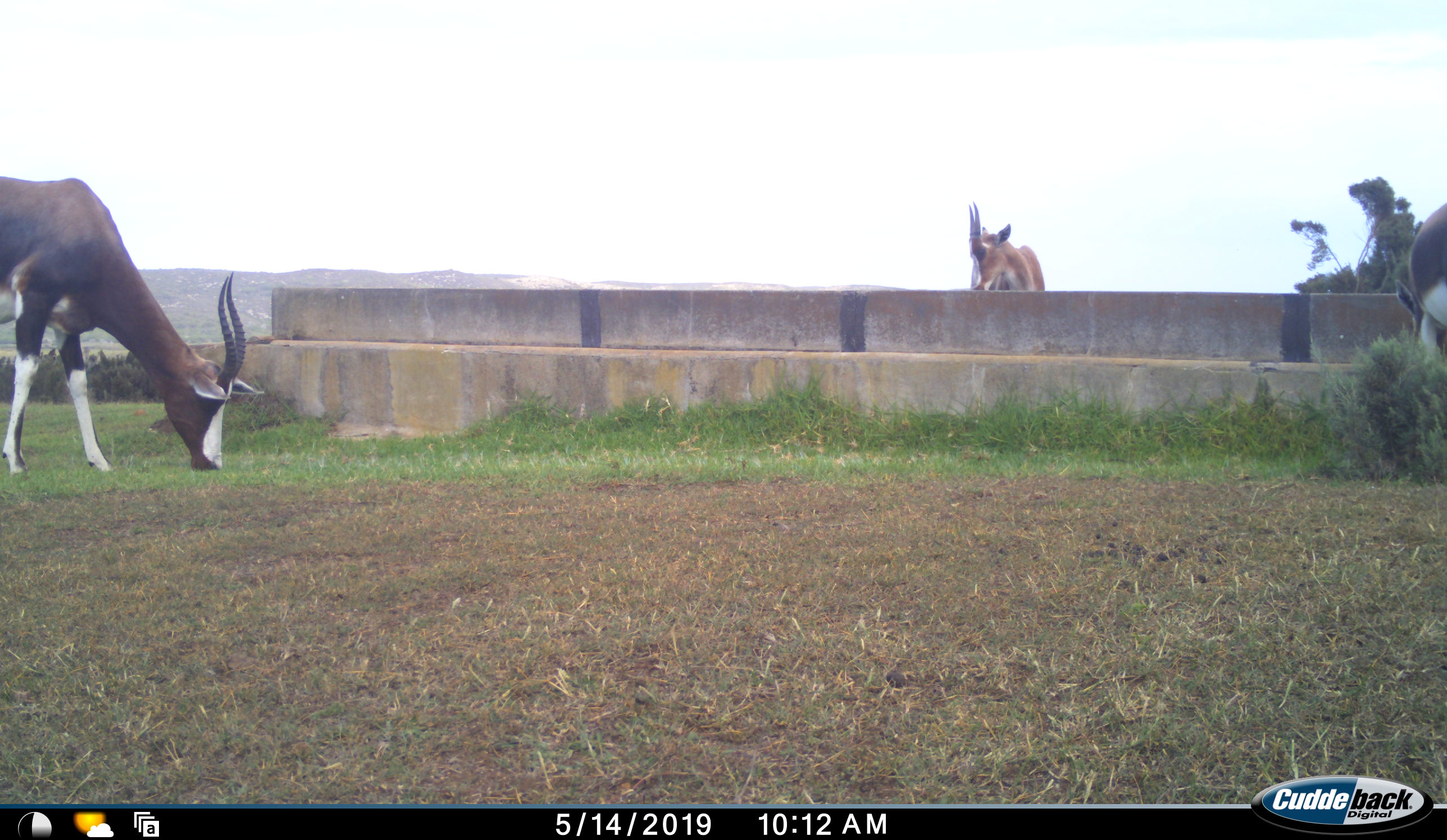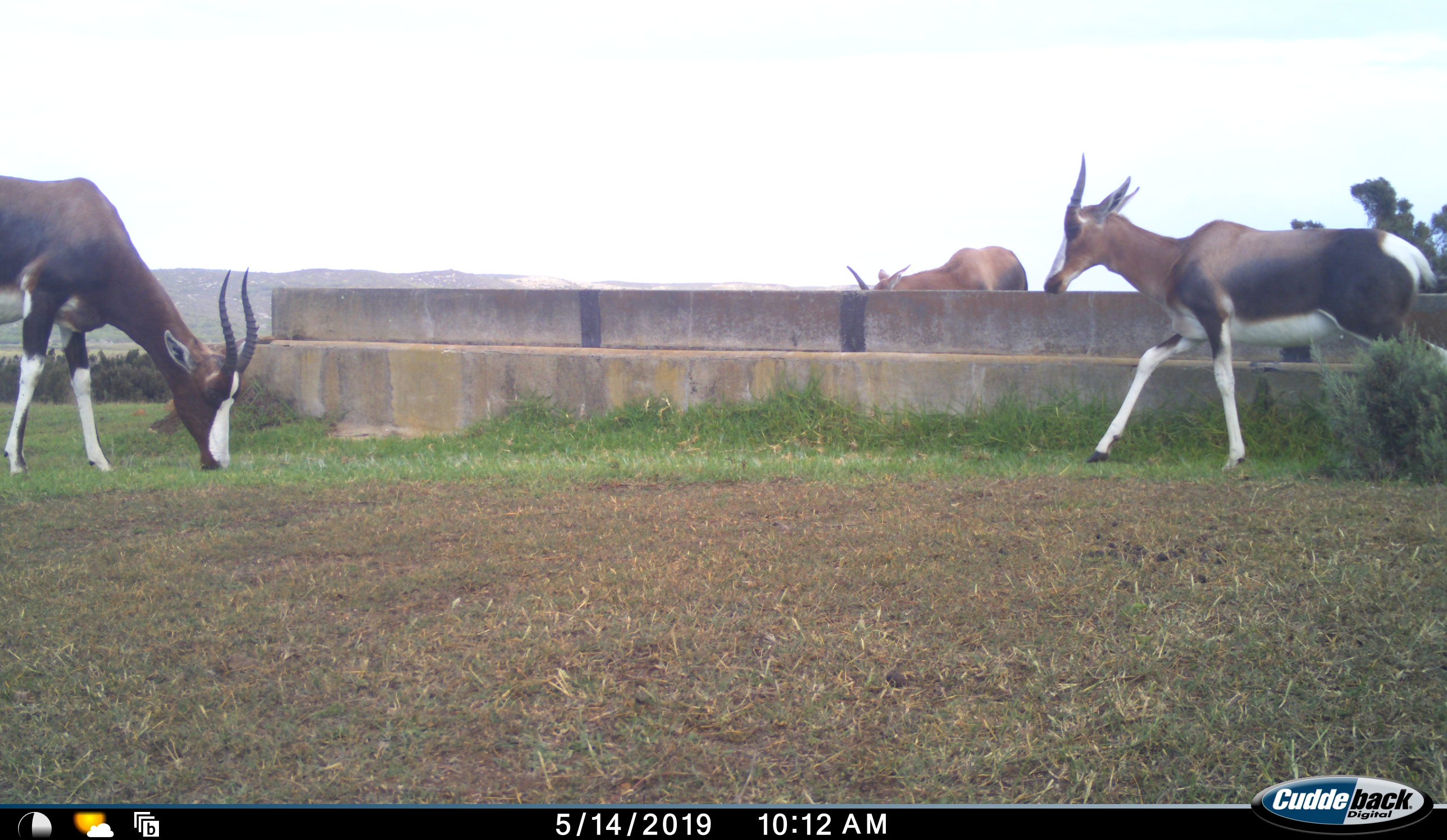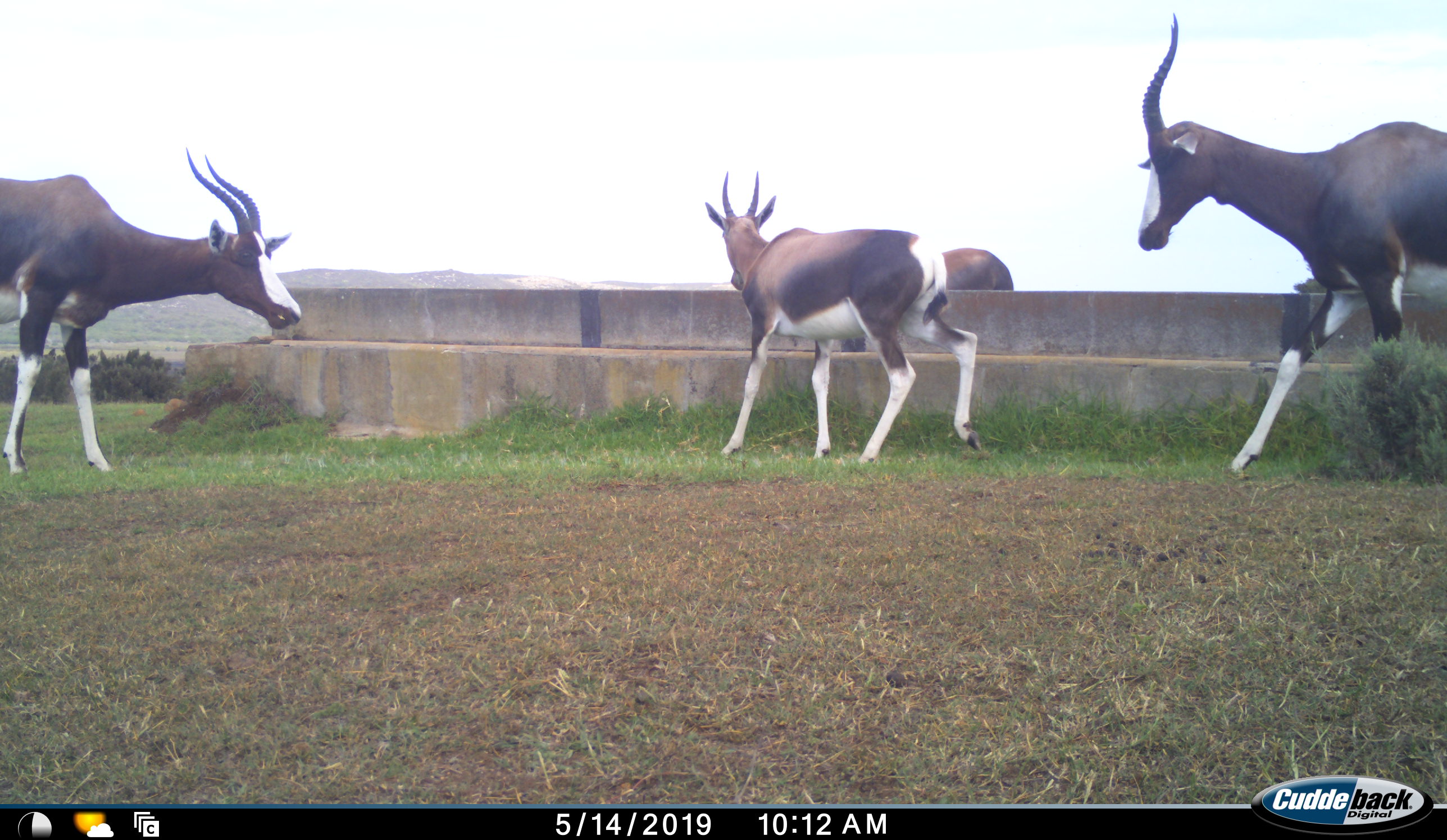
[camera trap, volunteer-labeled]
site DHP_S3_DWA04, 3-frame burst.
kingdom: Animalia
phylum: Chordata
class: Mammalia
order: Artiodactyla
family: Bovidae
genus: Damaliscus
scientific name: Damaliscus pygargus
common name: bontebok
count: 4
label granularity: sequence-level